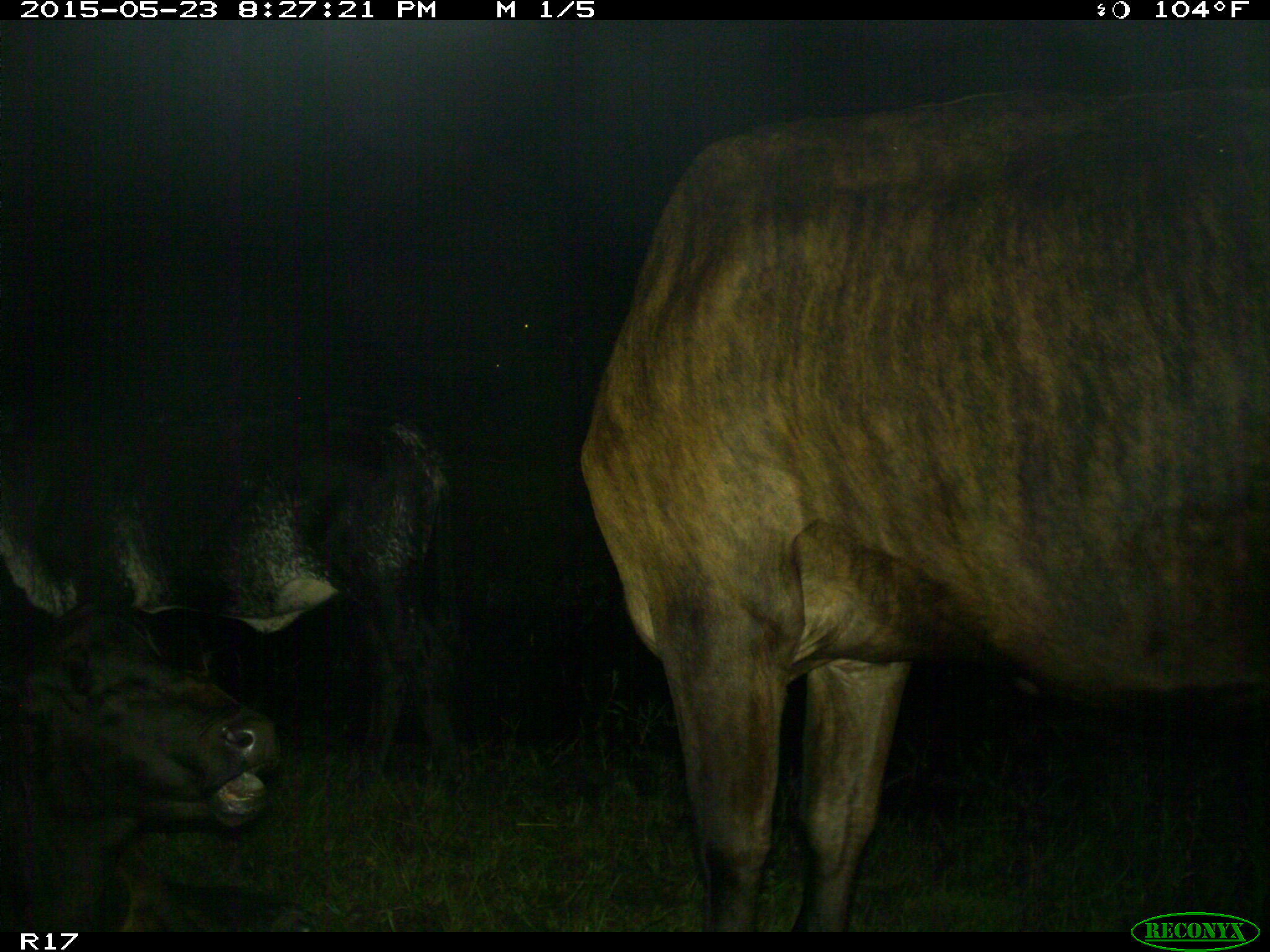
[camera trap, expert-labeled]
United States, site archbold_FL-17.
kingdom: Animalia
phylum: Chordata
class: Mammalia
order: Artiodactyla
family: Bovidae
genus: Bos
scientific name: Bos taurus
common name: domestic cow